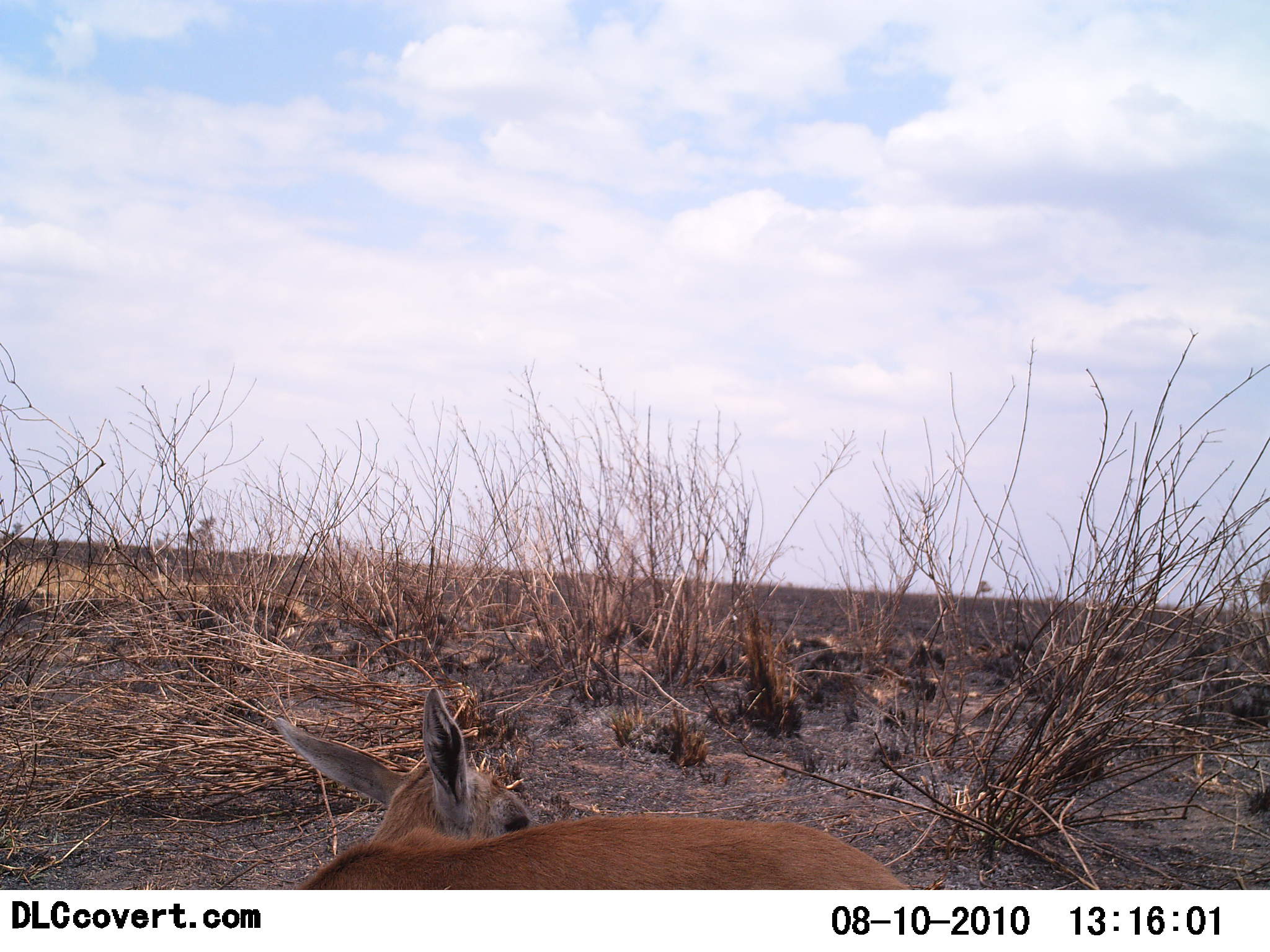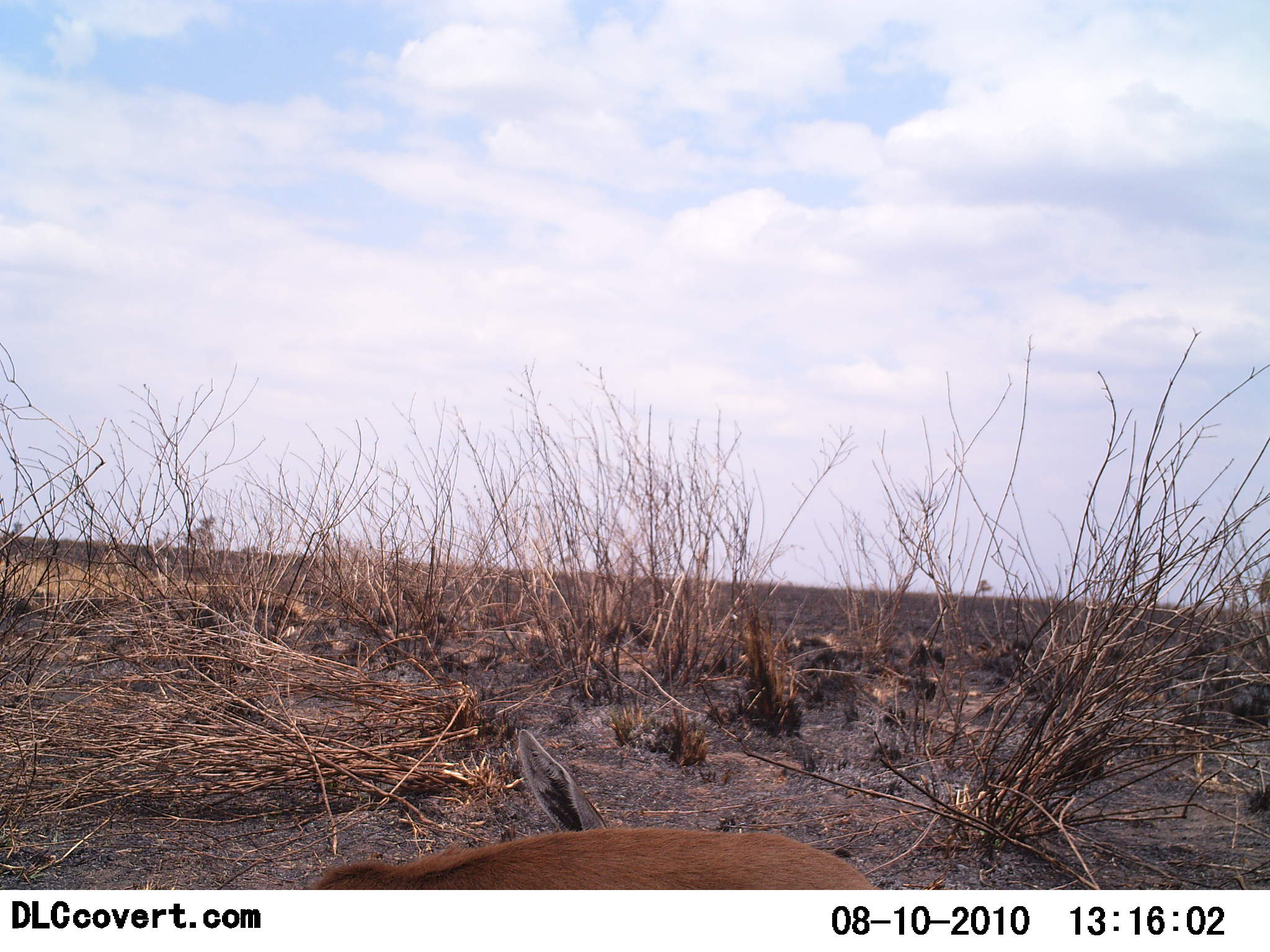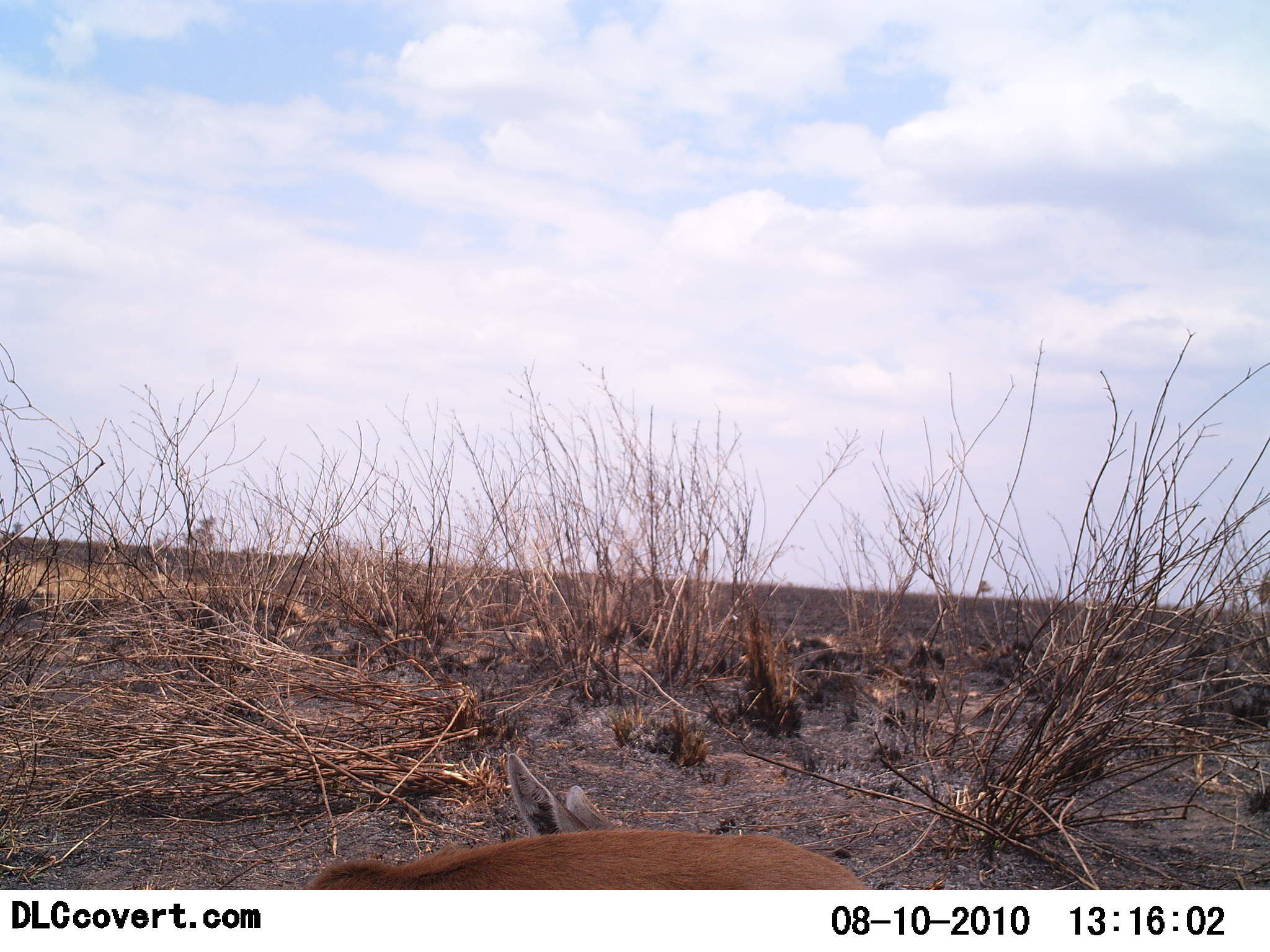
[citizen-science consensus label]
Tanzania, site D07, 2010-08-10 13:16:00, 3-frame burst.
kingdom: Animalia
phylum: Chordata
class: Mammalia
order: Artiodactyla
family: Bovidae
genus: Nanger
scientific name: Nanger granti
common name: grant's gazelle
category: gazellegrants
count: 1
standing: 33%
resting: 67%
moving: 0%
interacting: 0%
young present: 0%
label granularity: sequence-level